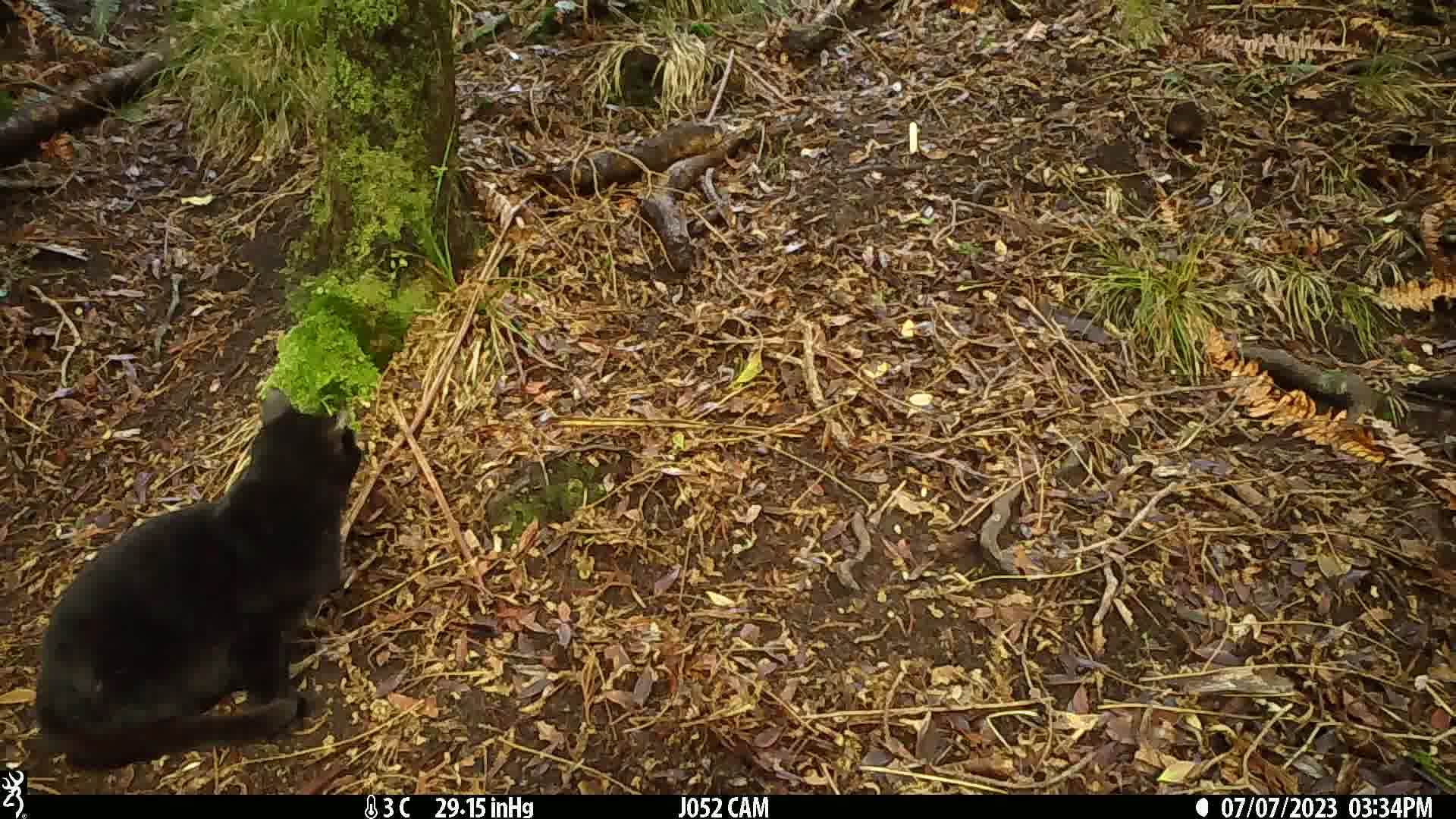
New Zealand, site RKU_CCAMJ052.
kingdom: Animalia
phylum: Chordata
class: Mammalia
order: Carnivora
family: Felidae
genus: Felis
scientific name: Felis catus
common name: domestic cat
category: cat